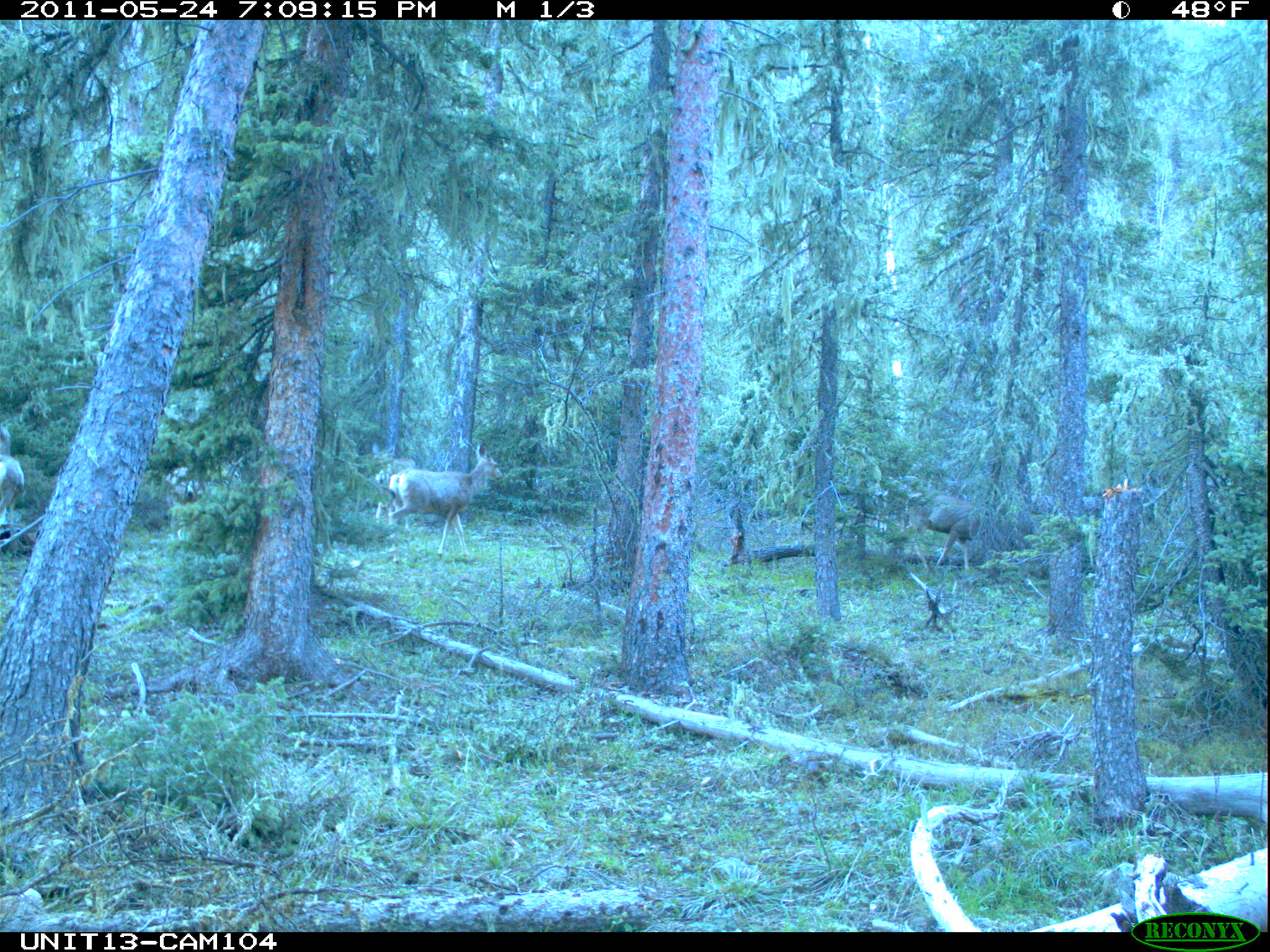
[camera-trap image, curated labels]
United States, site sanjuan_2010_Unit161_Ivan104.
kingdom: Animalia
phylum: Chordata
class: Mammalia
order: Artiodactyla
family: Cervidae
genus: Odocoileus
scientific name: Odocoileus hemionus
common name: mule deer